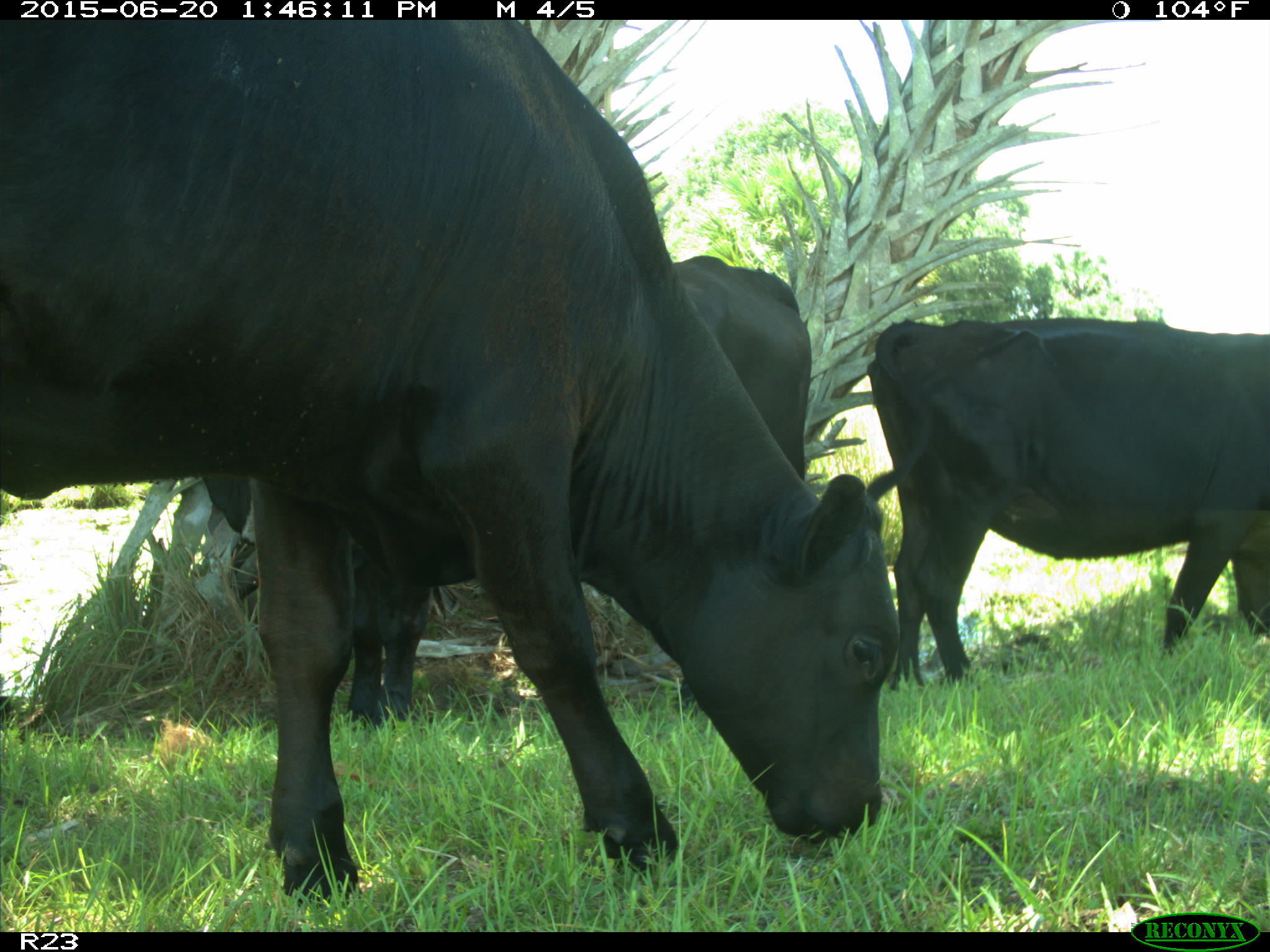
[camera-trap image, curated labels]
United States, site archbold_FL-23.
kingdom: Animalia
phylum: Chordata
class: Mammalia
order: Artiodactyla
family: Bovidae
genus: Bos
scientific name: Bos taurus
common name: domestic cow